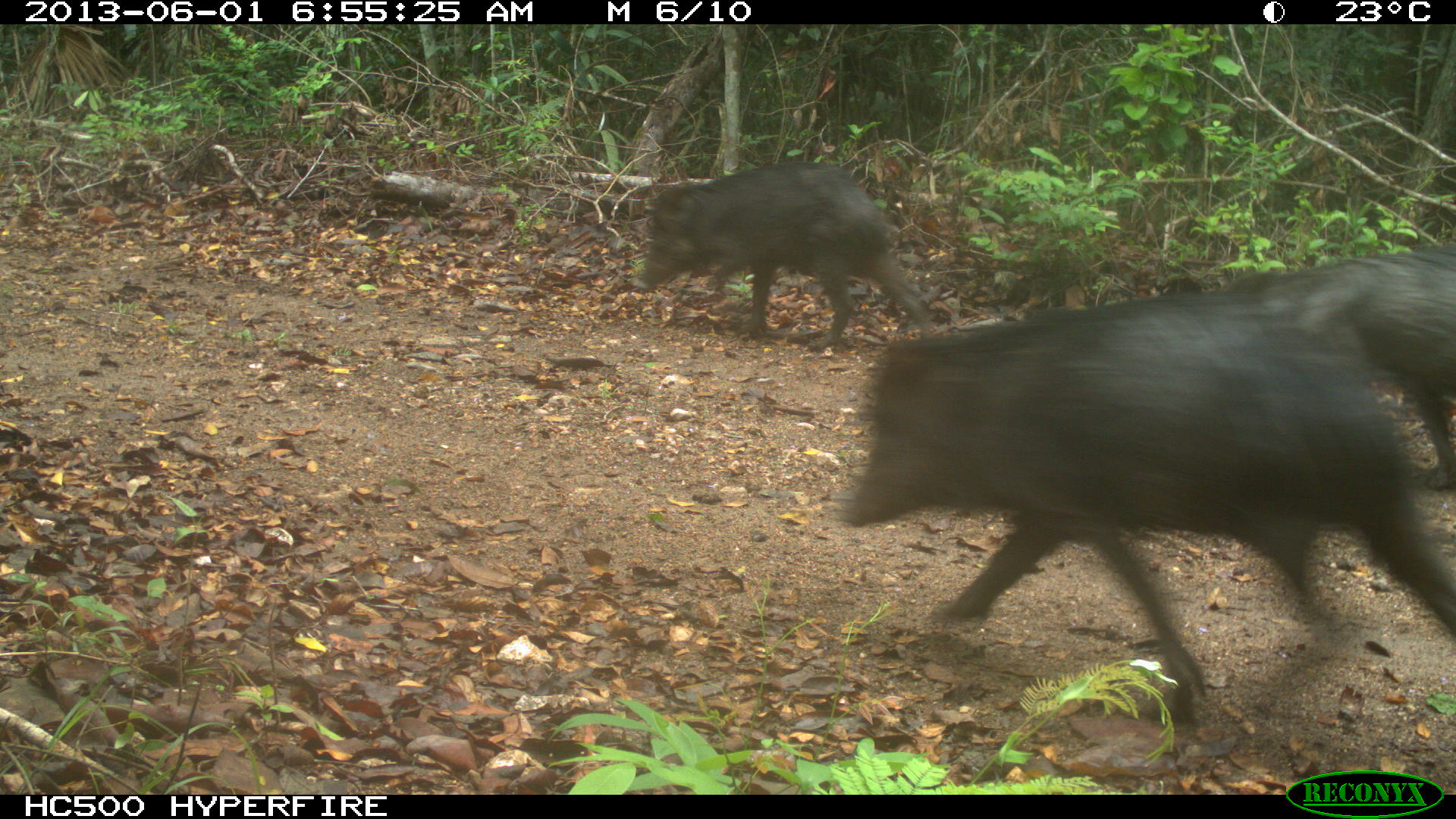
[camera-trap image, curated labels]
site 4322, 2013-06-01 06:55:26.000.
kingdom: Animalia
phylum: Chordata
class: Mammalia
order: Artiodactyla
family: Tayassuidae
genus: Tayassu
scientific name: Tayassu pecari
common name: white-lipped peccary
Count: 39.